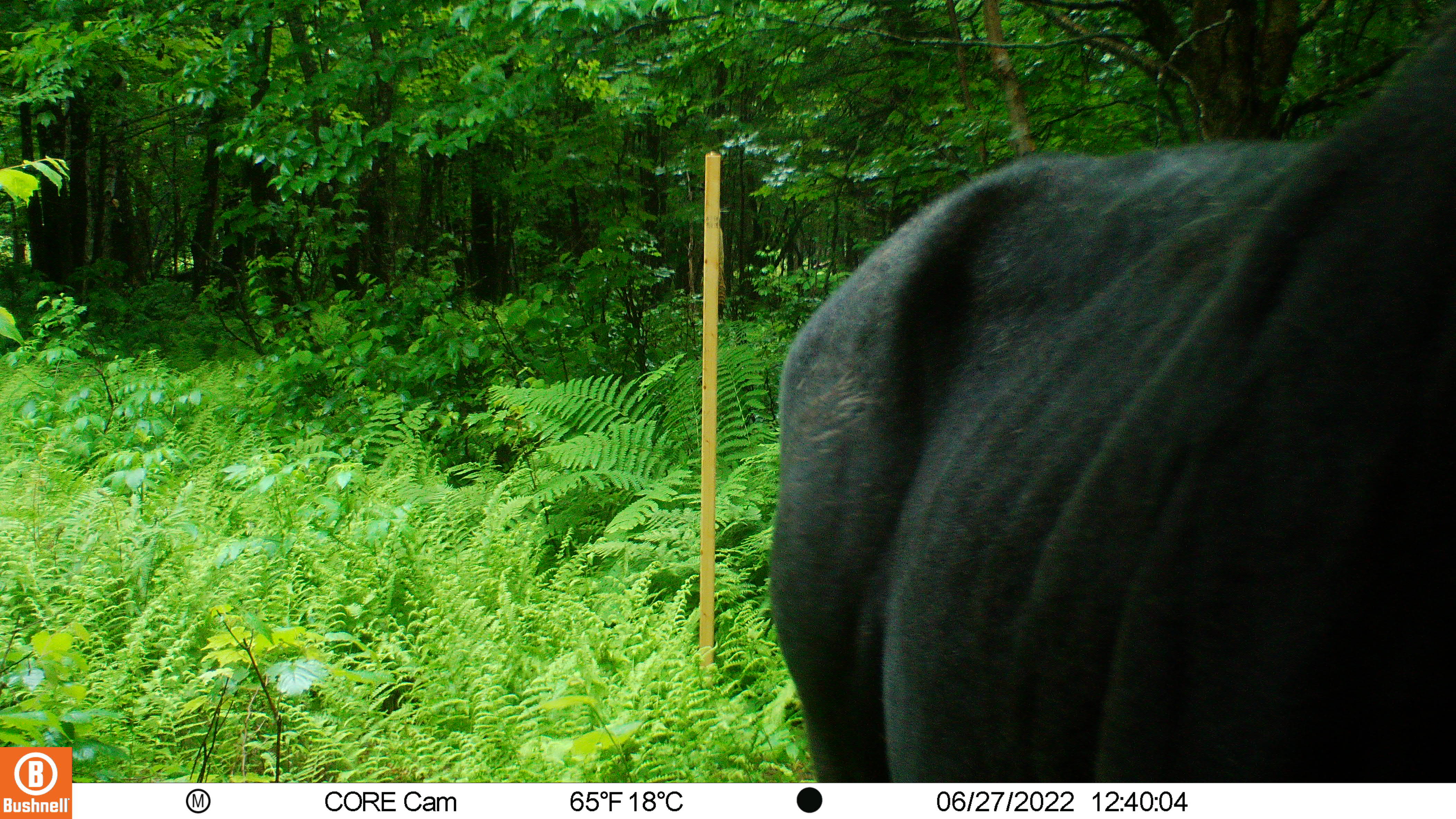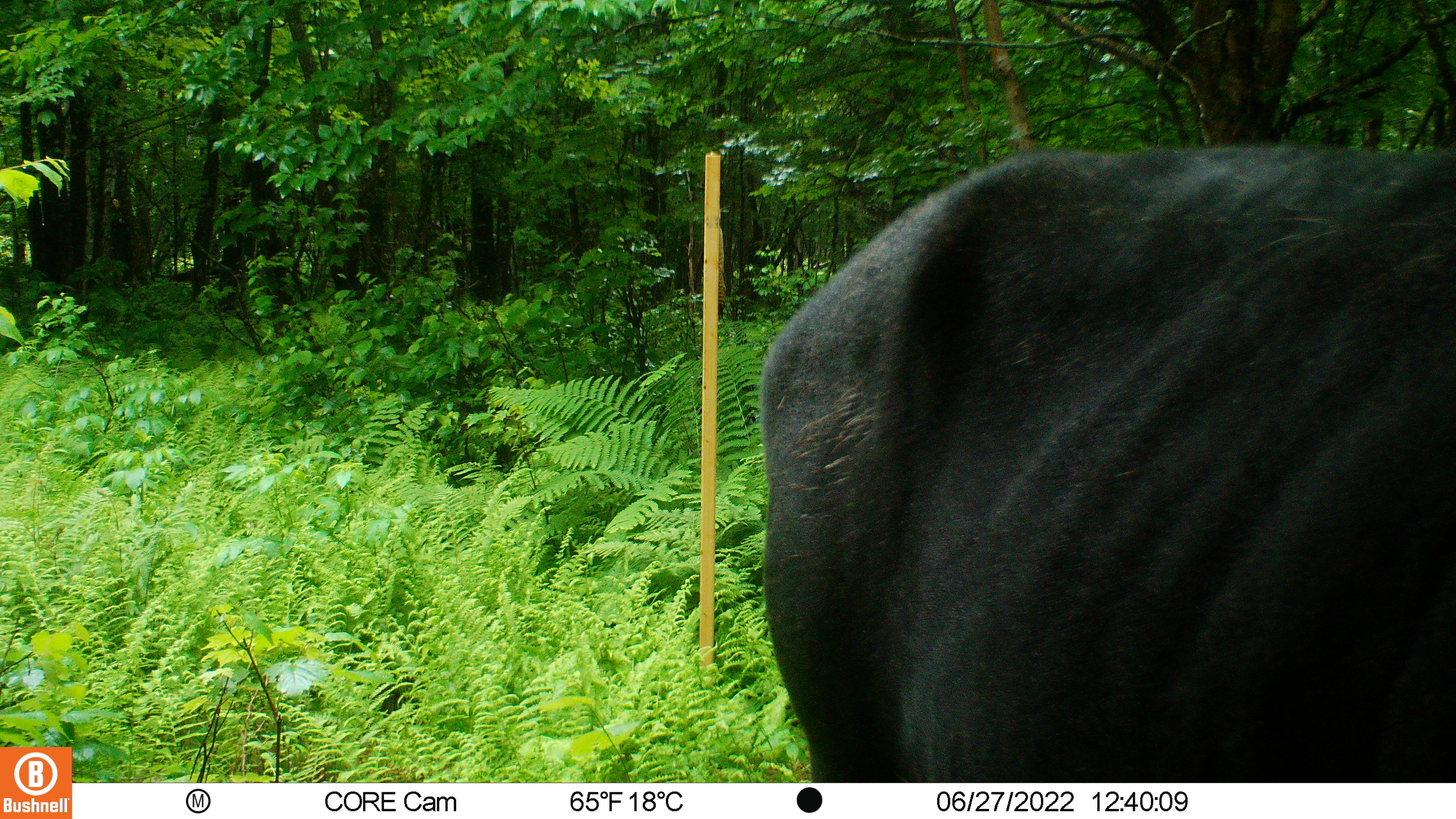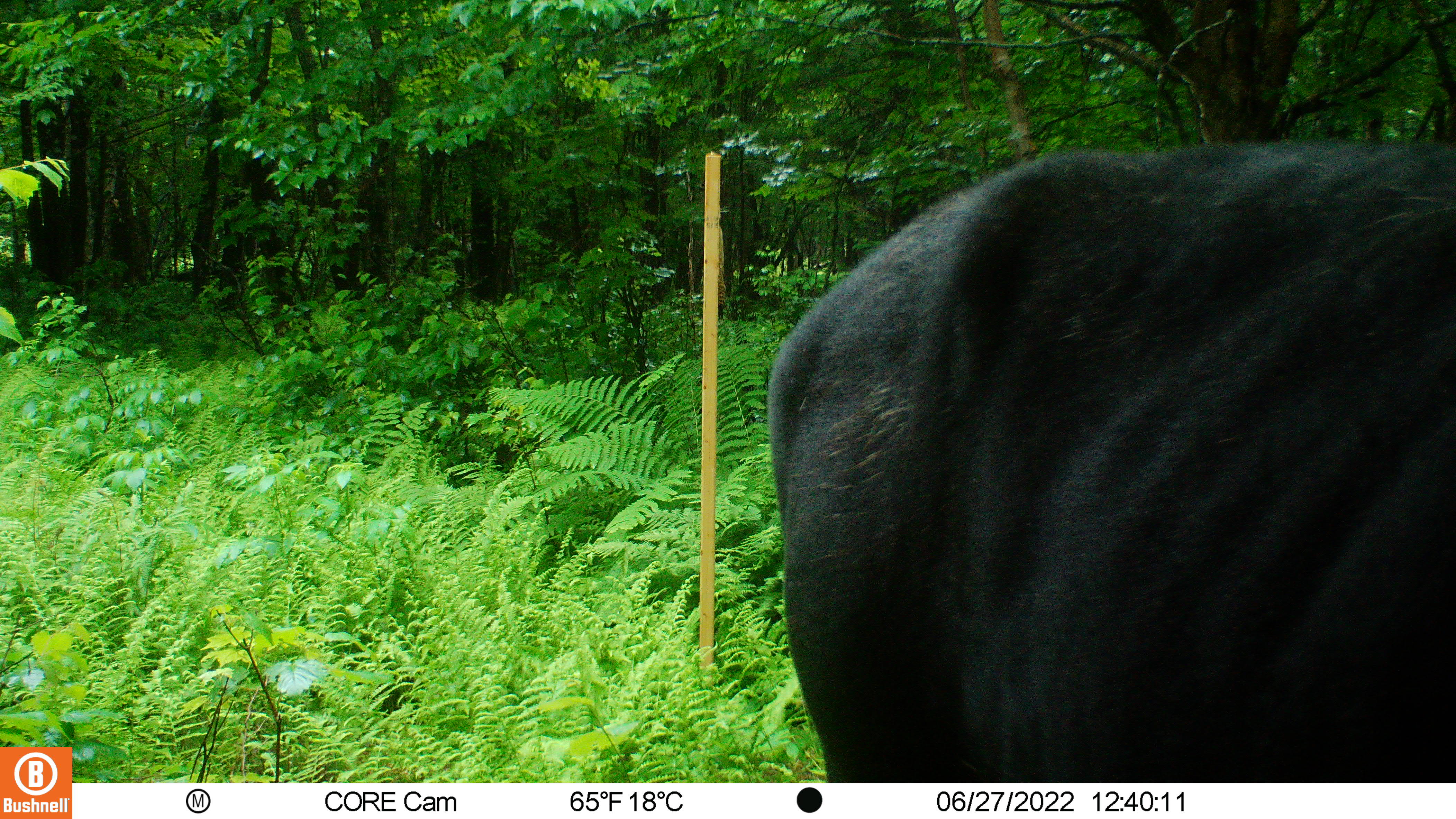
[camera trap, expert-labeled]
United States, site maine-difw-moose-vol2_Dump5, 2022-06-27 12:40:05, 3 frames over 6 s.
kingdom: Animalia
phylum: Chordata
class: Mammalia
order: Artiodactyla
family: Cervidae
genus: Alces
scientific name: Alces alces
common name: moose